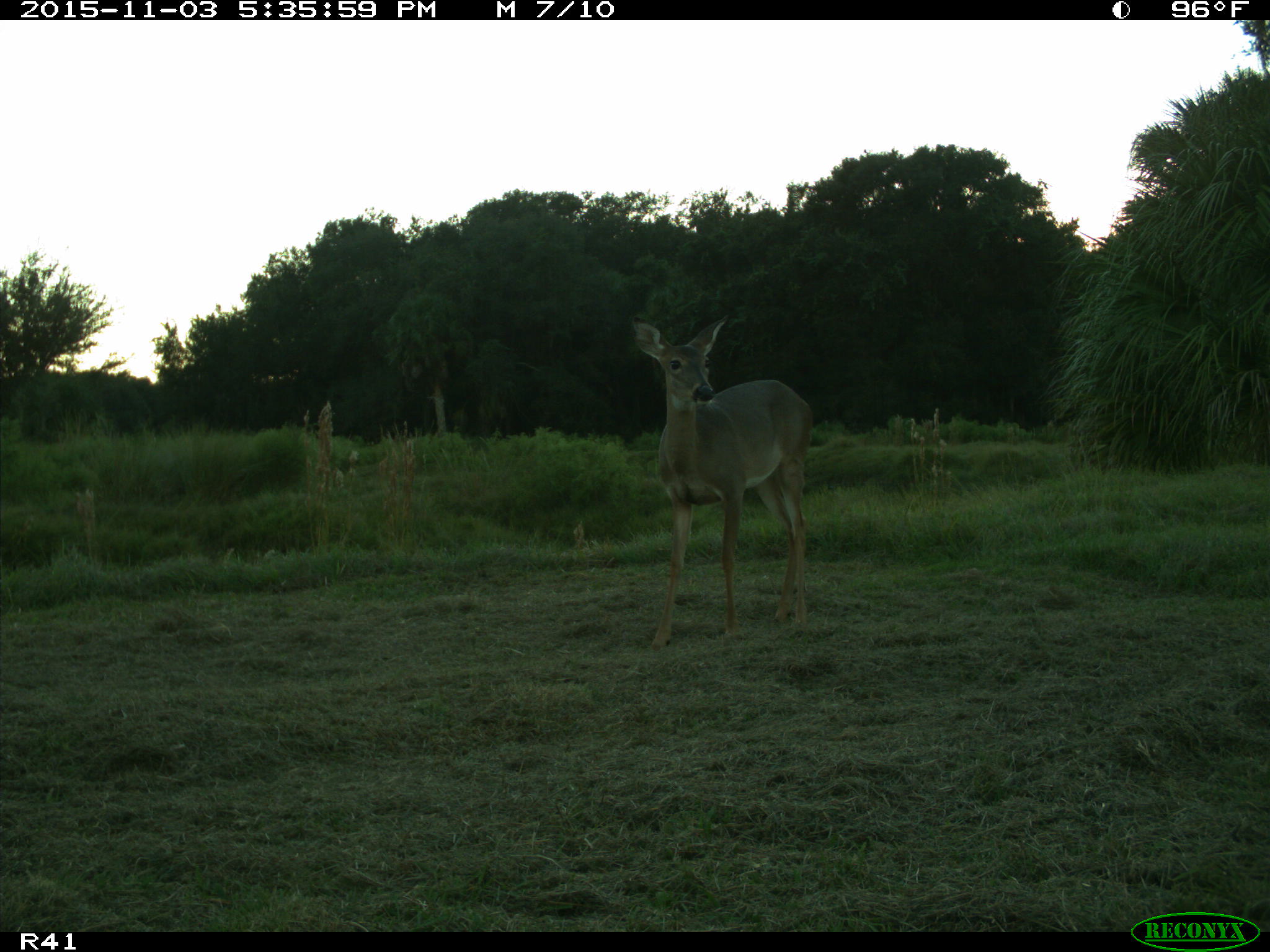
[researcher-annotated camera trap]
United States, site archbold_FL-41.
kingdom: Animalia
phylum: Chordata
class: Mammalia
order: Artiodactyla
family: Cervidae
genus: Odocoileus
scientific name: Odocoileus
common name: deer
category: unidentified deer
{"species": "unidentified deer (deer) (Odocoileus)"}